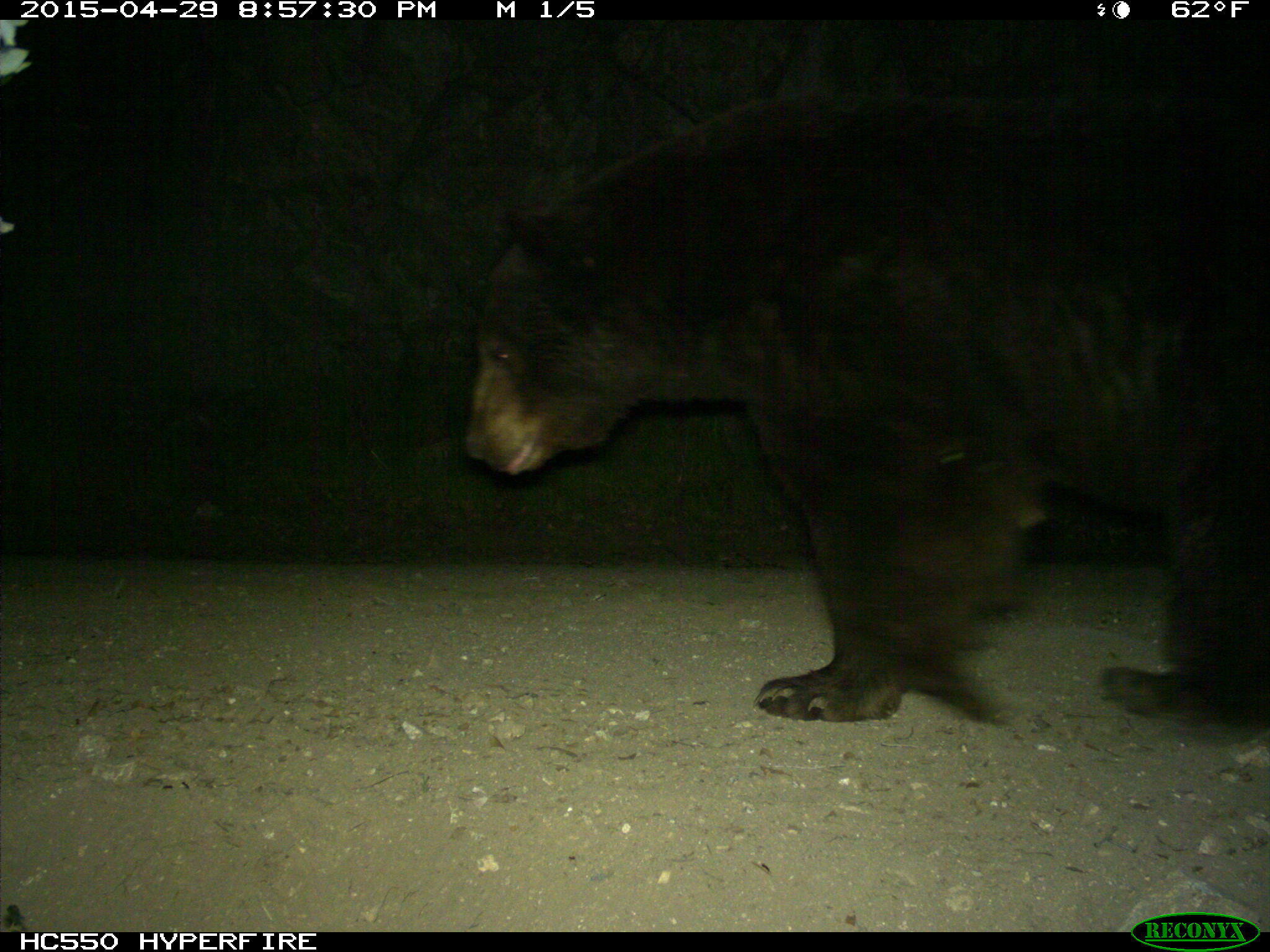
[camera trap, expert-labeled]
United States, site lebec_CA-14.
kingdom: Animalia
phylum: Chordata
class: Mammalia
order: Carnivora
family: Ursidae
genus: Ursus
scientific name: Ursus americanus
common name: american black bear